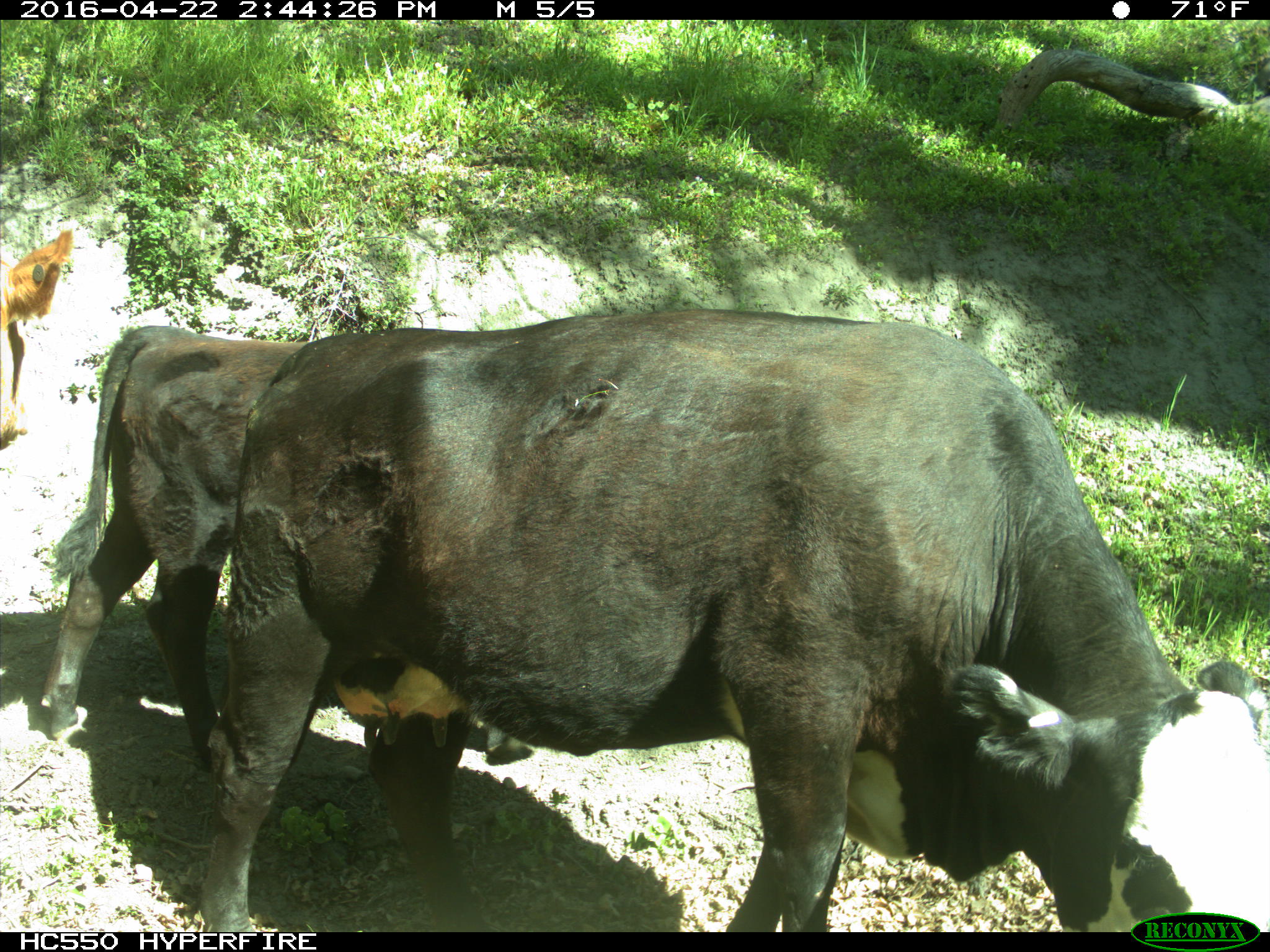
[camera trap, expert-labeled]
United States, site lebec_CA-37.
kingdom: Animalia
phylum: Chordata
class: Mammalia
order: Artiodactyla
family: Bovidae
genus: Bos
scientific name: Bos taurus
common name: domestic cow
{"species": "Bos taurus (domestic cow)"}